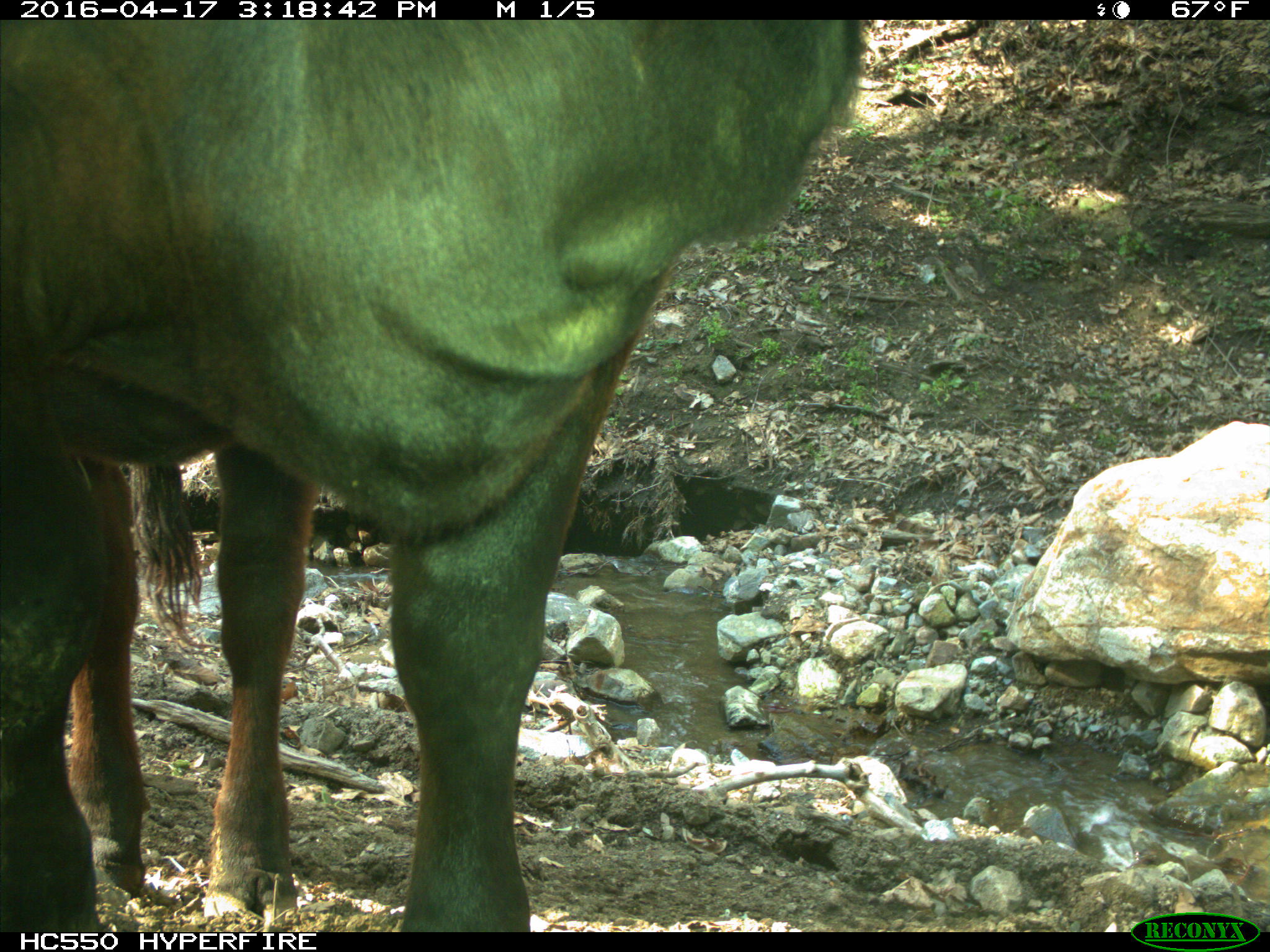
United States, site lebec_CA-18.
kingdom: Animalia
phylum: Chordata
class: Mammalia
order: Artiodactyla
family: Bovidae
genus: Bos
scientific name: Bos taurus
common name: domestic cow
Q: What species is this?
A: Bos taurus (domestic cow).